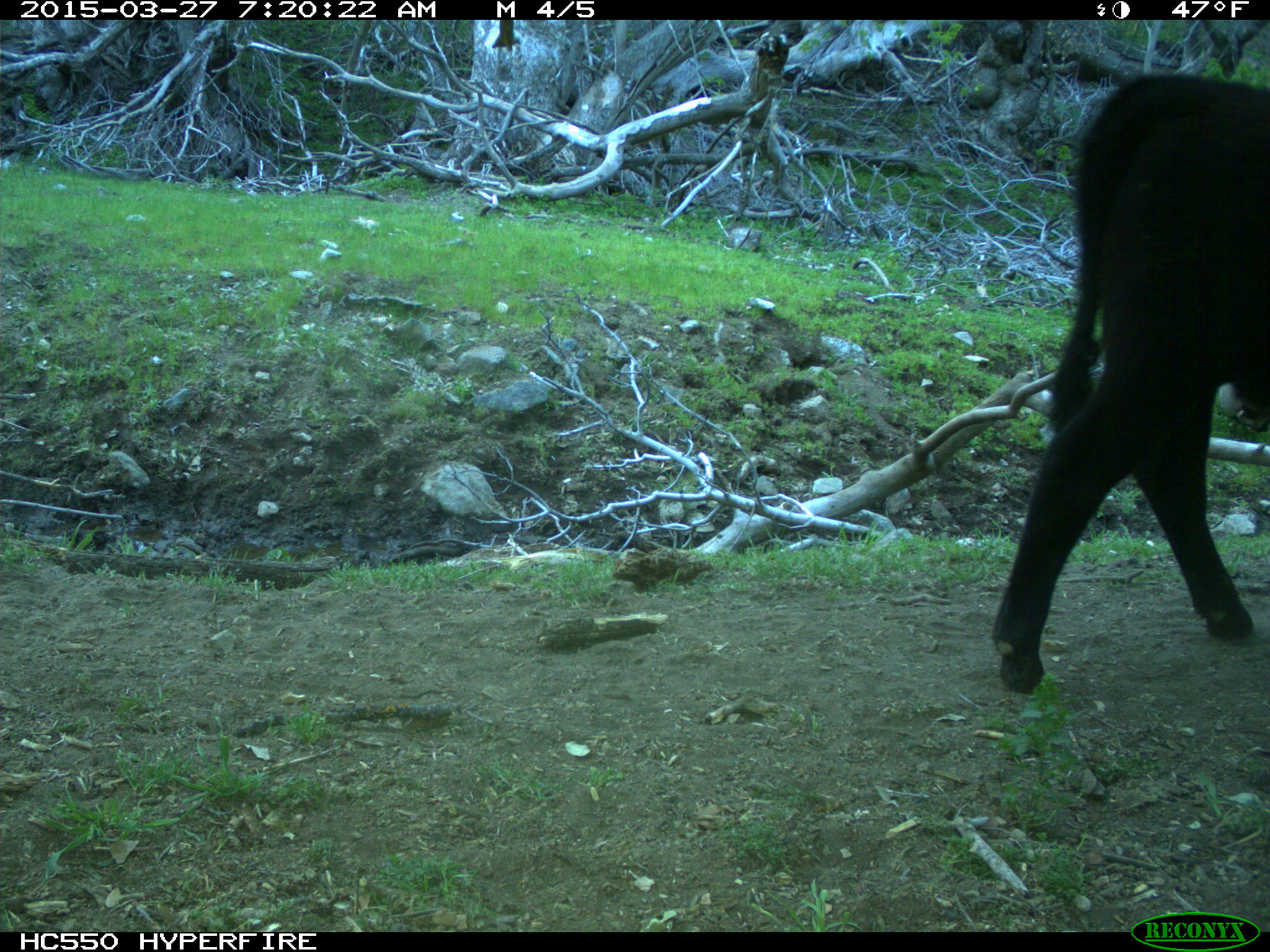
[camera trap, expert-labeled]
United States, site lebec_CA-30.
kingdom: Animalia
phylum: Chordata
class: Mammalia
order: Artiodactyla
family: Bovidae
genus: Bos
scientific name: Bos taurus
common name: domestic cow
Bos taurus (domestic cow).